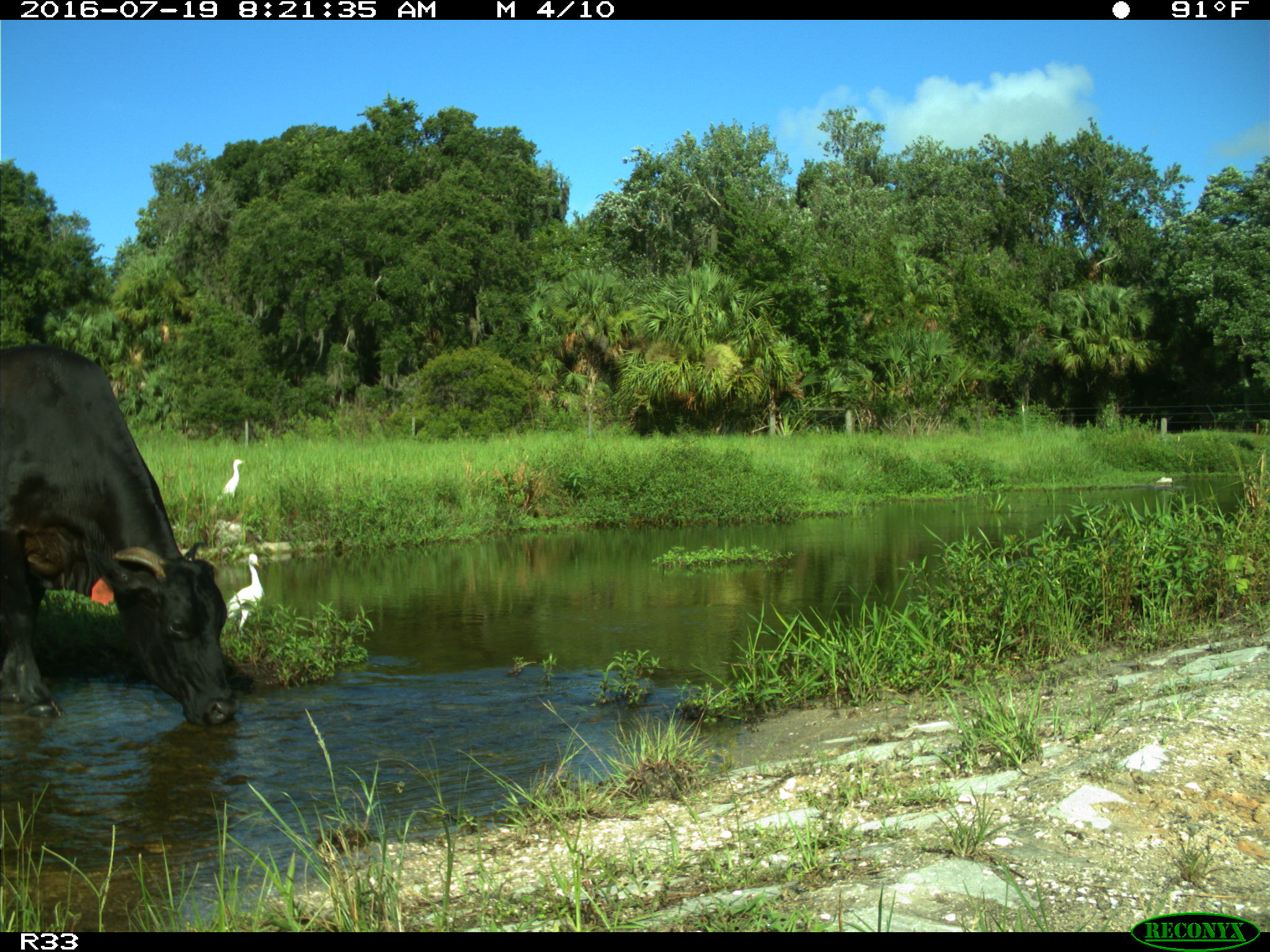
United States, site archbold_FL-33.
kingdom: Animalia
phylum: Chordata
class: Mammalia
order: Artiodactyla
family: Bovidae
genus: Bos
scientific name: Bos taurus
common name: domestic cow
Bos taurus (domestic cow).